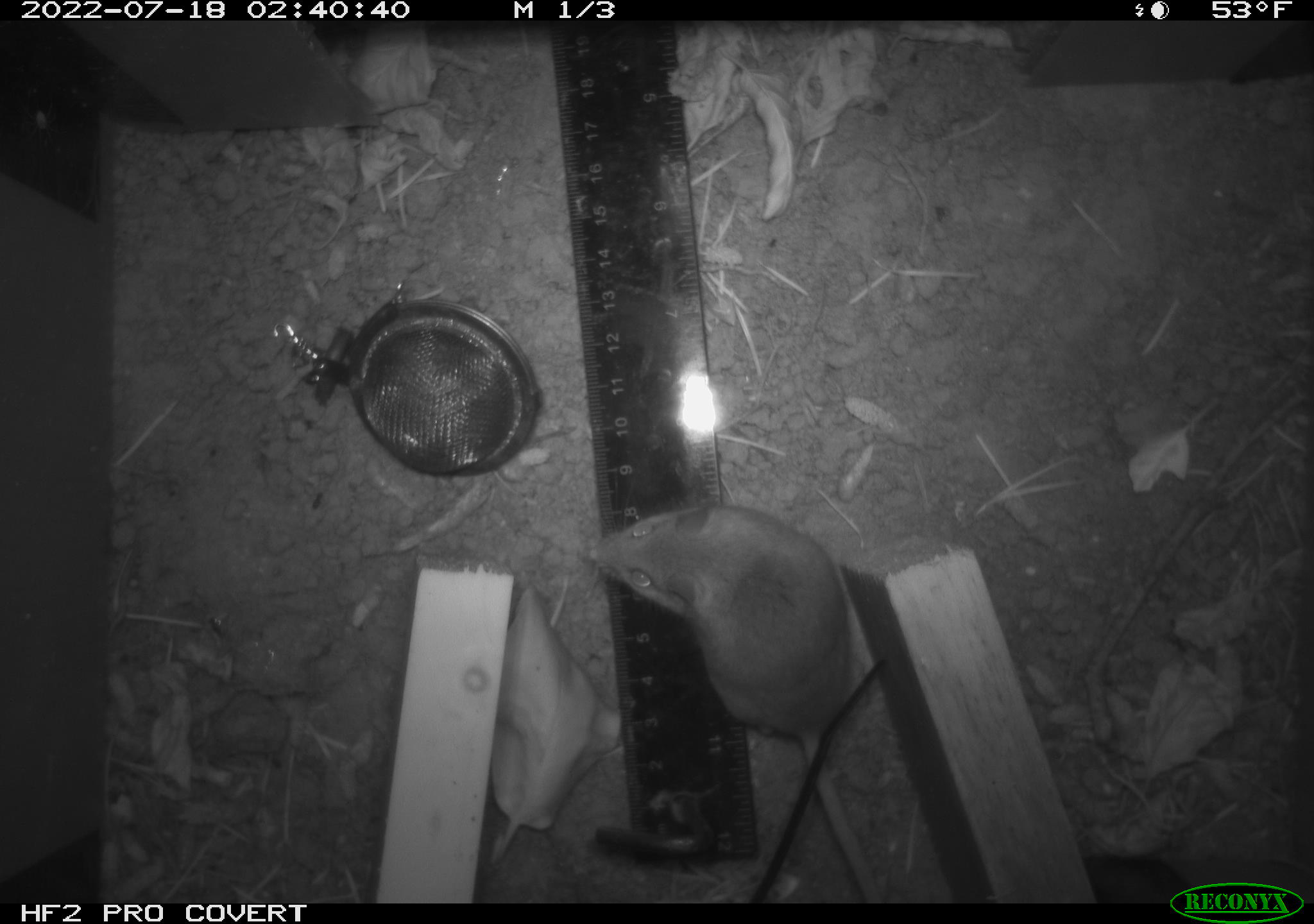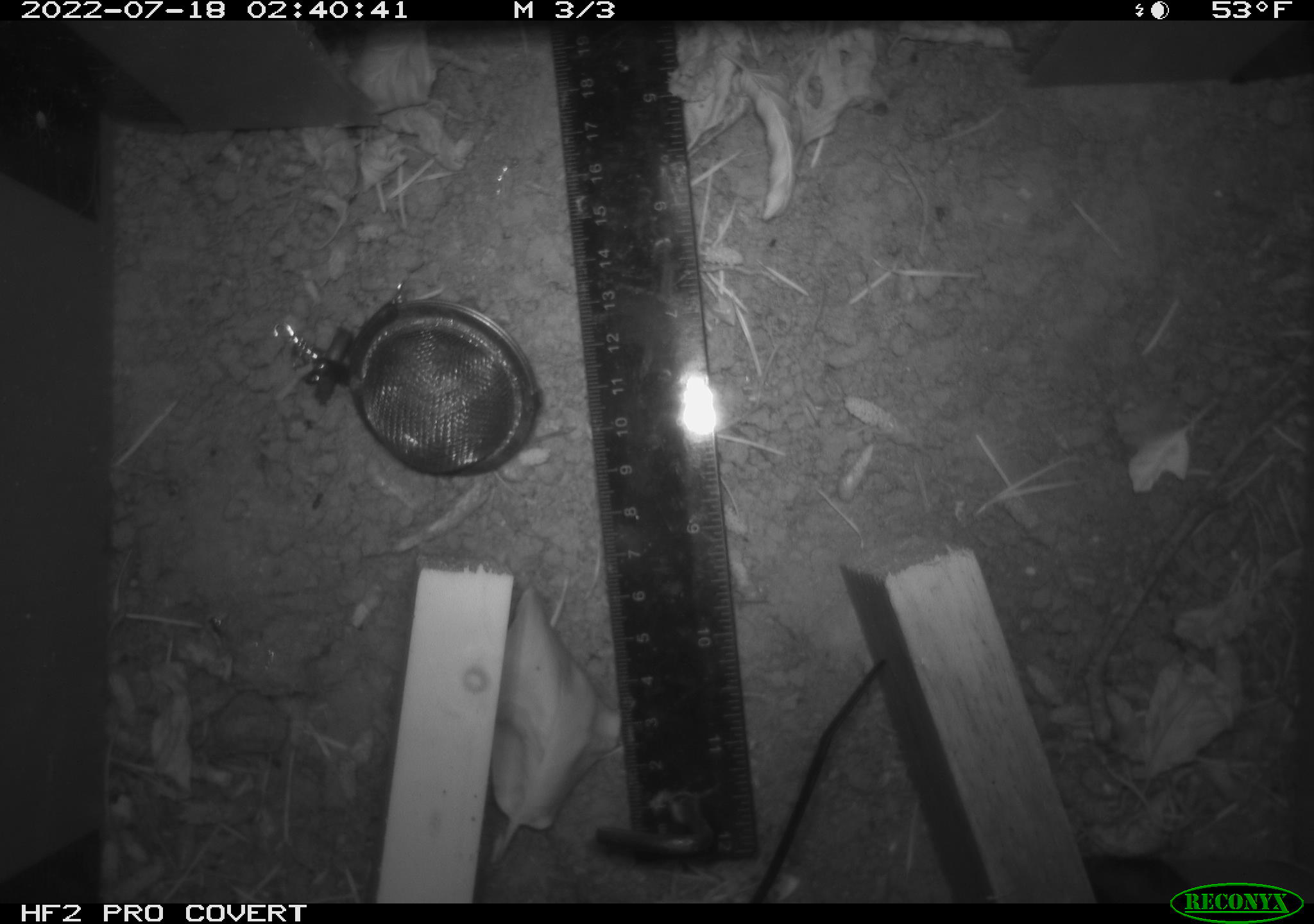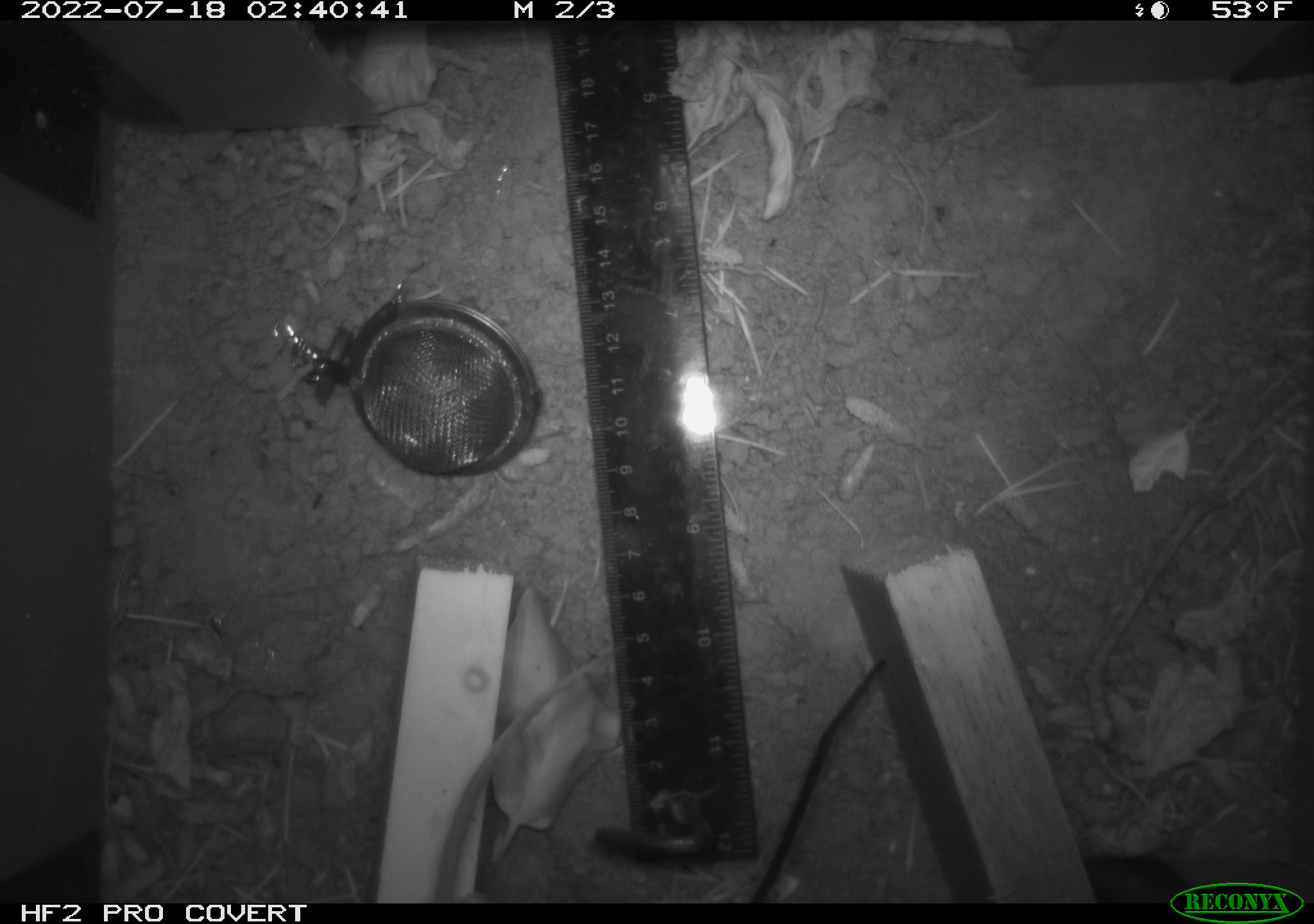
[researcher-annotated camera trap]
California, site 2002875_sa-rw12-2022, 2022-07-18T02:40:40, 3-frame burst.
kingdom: Animalia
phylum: Chordata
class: Mammalia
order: Rodentia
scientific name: Rodentia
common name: rodent